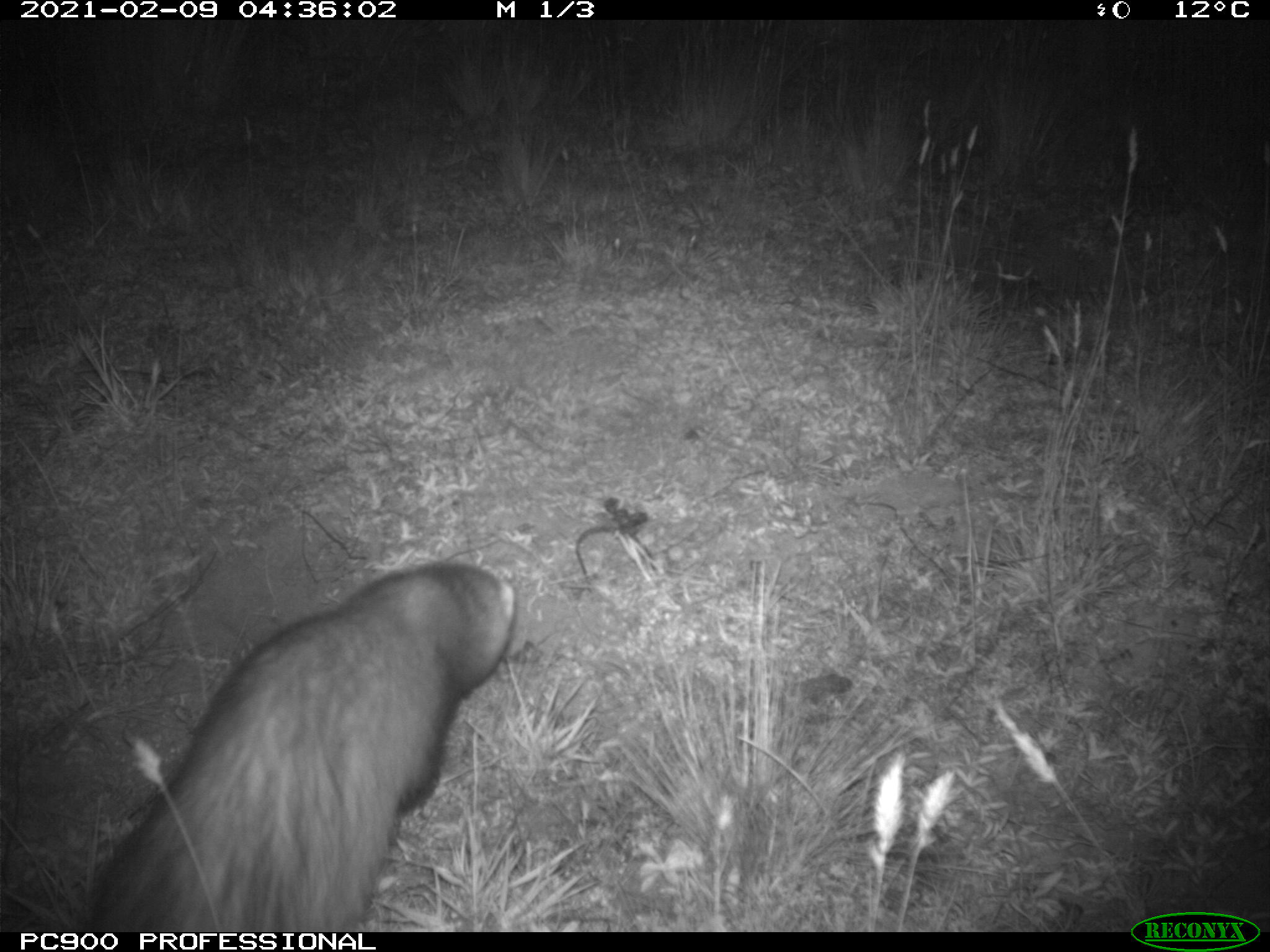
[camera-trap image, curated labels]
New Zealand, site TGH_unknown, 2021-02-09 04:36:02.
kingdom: Animalia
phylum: Chordata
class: Mammalia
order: Carnivora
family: Mustelidae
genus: Mustela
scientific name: Mustela furo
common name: ferret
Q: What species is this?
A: Ferret (Mustela furo).